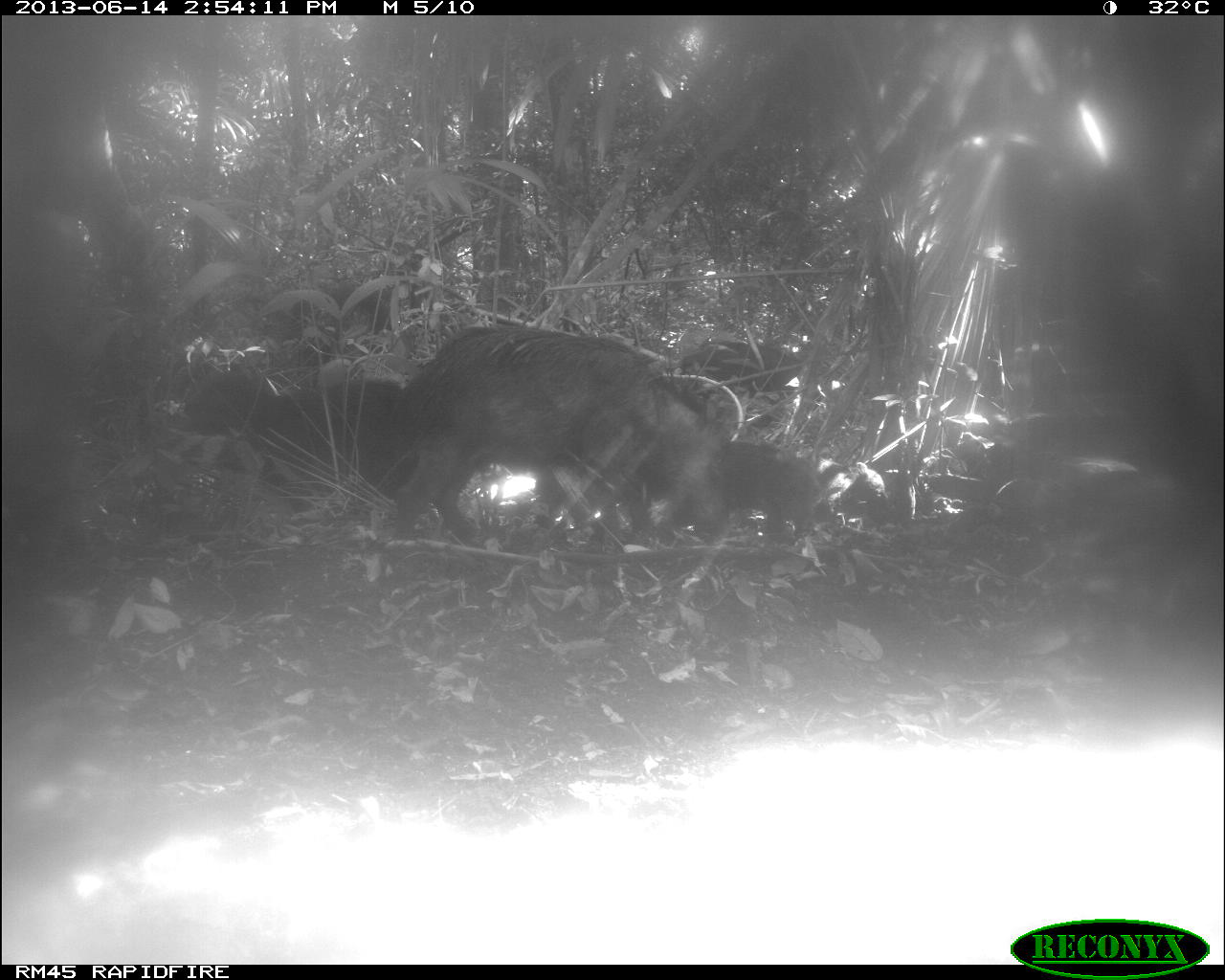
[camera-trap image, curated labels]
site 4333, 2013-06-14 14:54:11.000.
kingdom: Animalia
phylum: Chordata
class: Mammalia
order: Artiodactyla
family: Tayassuidae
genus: Tayassu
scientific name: Tayassu pecari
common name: white-lipped peccary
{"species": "Tayassu pecari (white-lipped peccary)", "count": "3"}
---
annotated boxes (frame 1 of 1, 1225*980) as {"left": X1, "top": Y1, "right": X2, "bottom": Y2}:
tayassu pecari: {"left": 392, "top": 326, "right": 734, "bottom": 539}; {"left": 187, "top": 373, "right": 420, "bottom": 499}; {"left": 715, "top": 441, "right": 825, "bottom": 533}